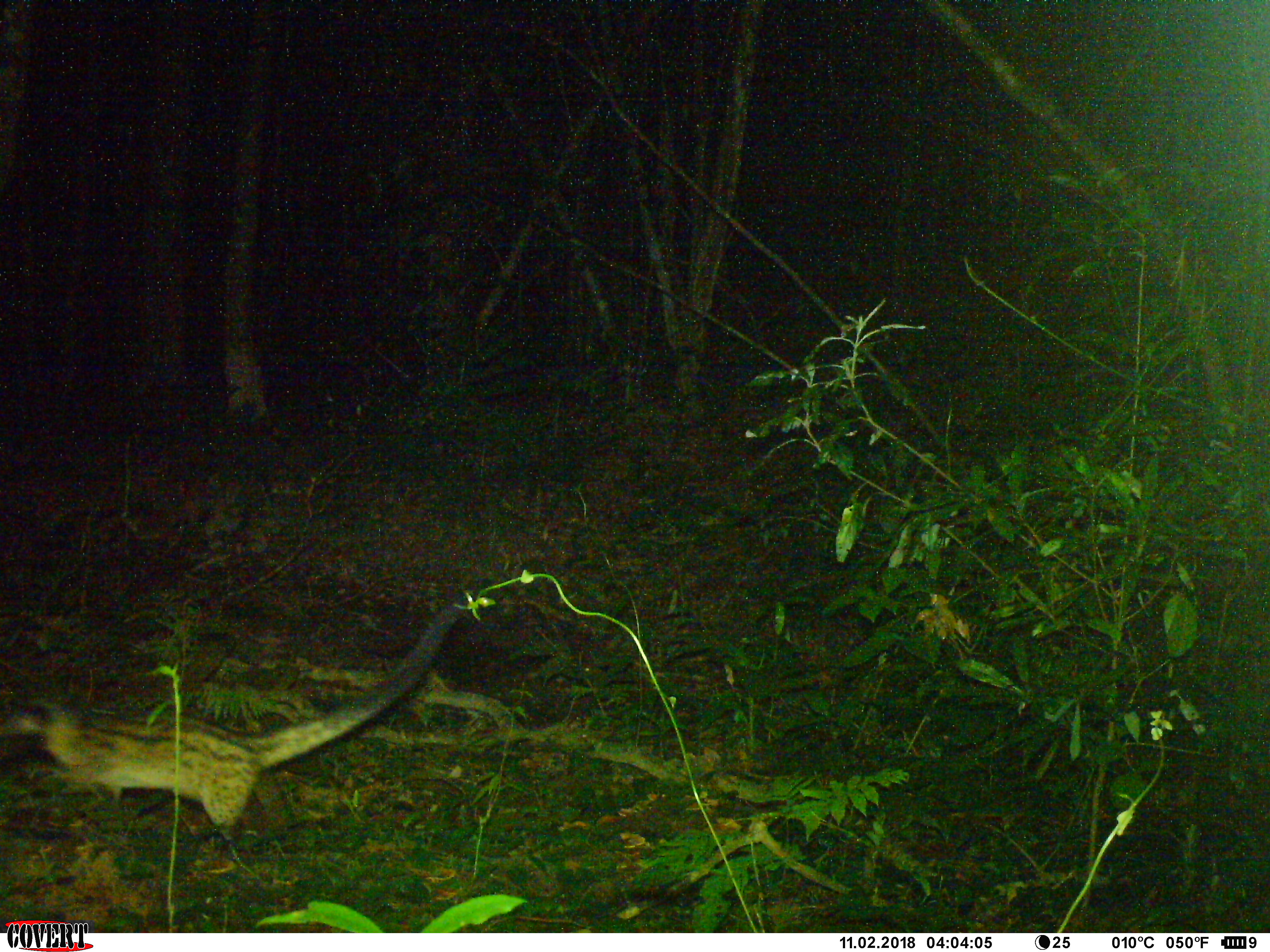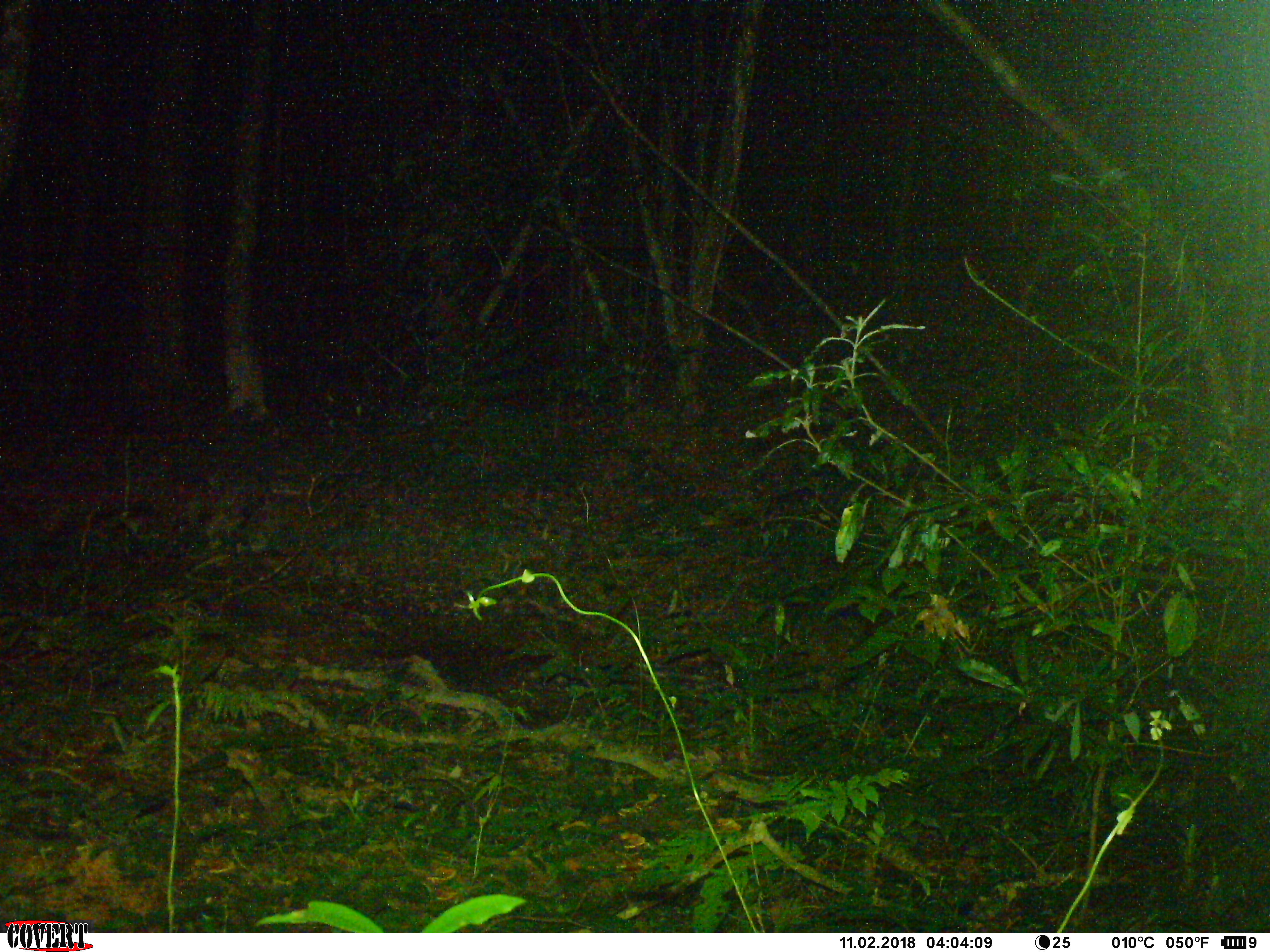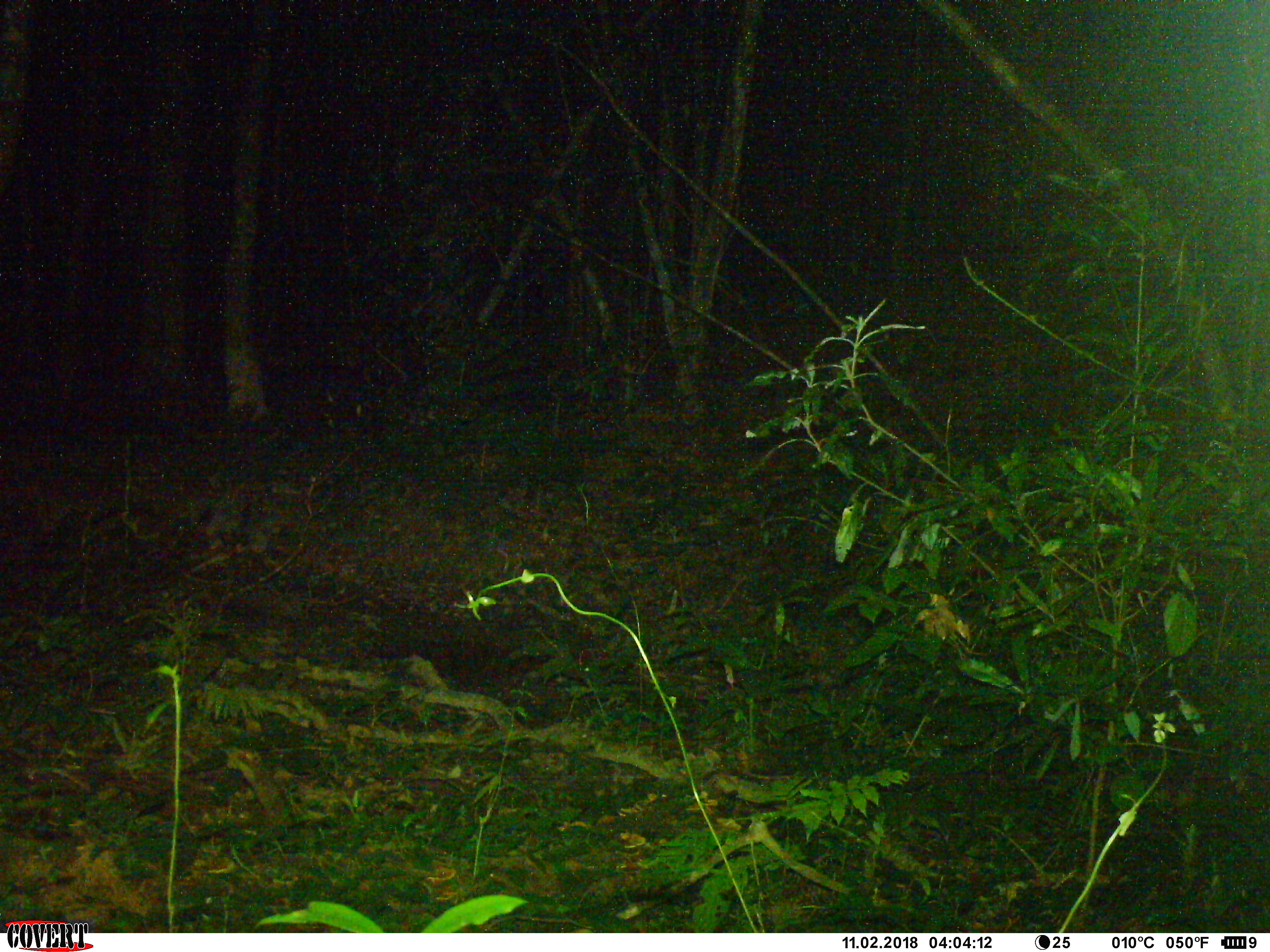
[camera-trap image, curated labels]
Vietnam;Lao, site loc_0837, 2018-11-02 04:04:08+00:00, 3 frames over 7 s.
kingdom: Animalia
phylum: Chordata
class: Mammalia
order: Carnivora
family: Viverridae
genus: Paradoxurus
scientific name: Paradoxurus hermaphroditus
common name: common palm civet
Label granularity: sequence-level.